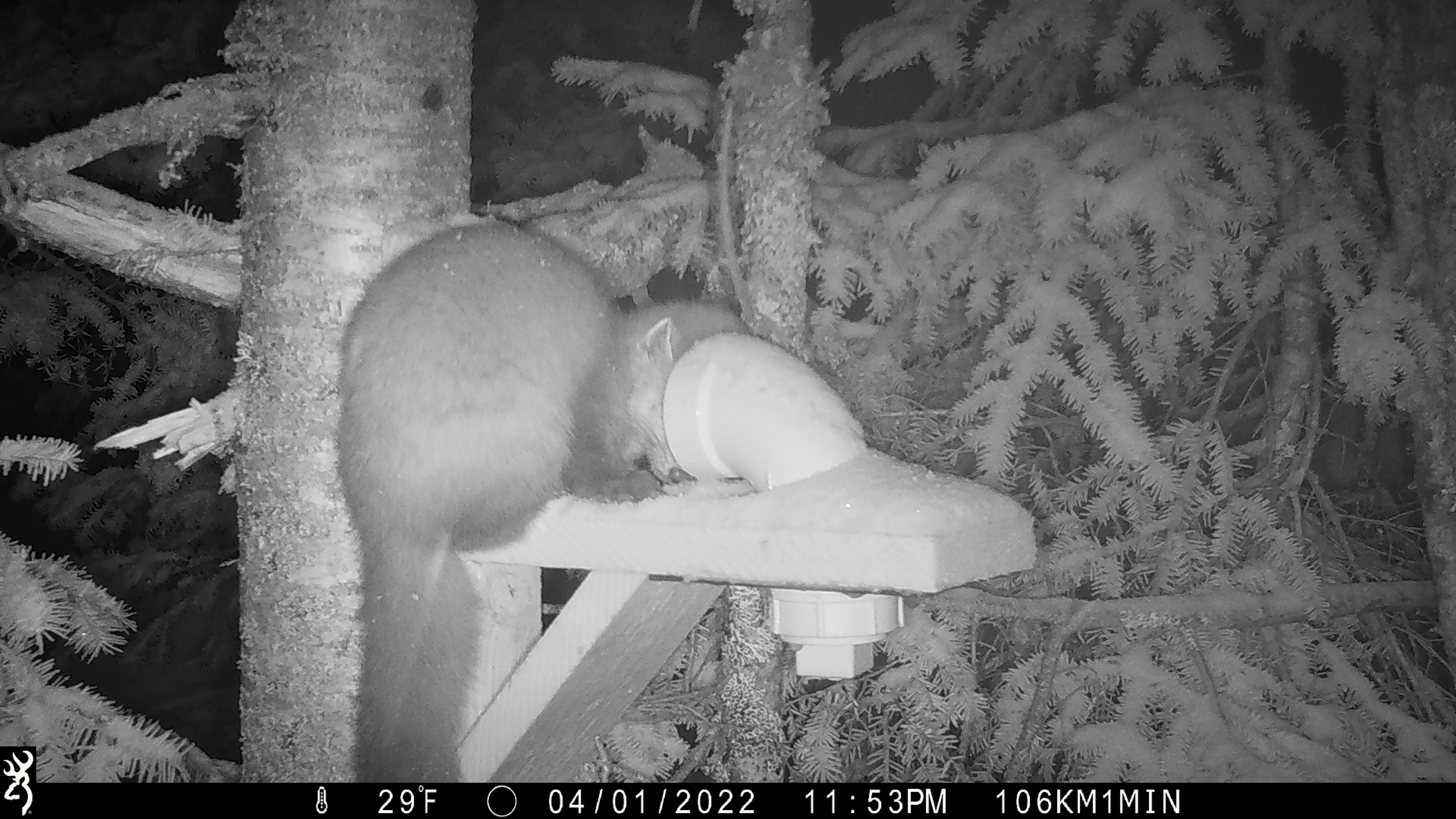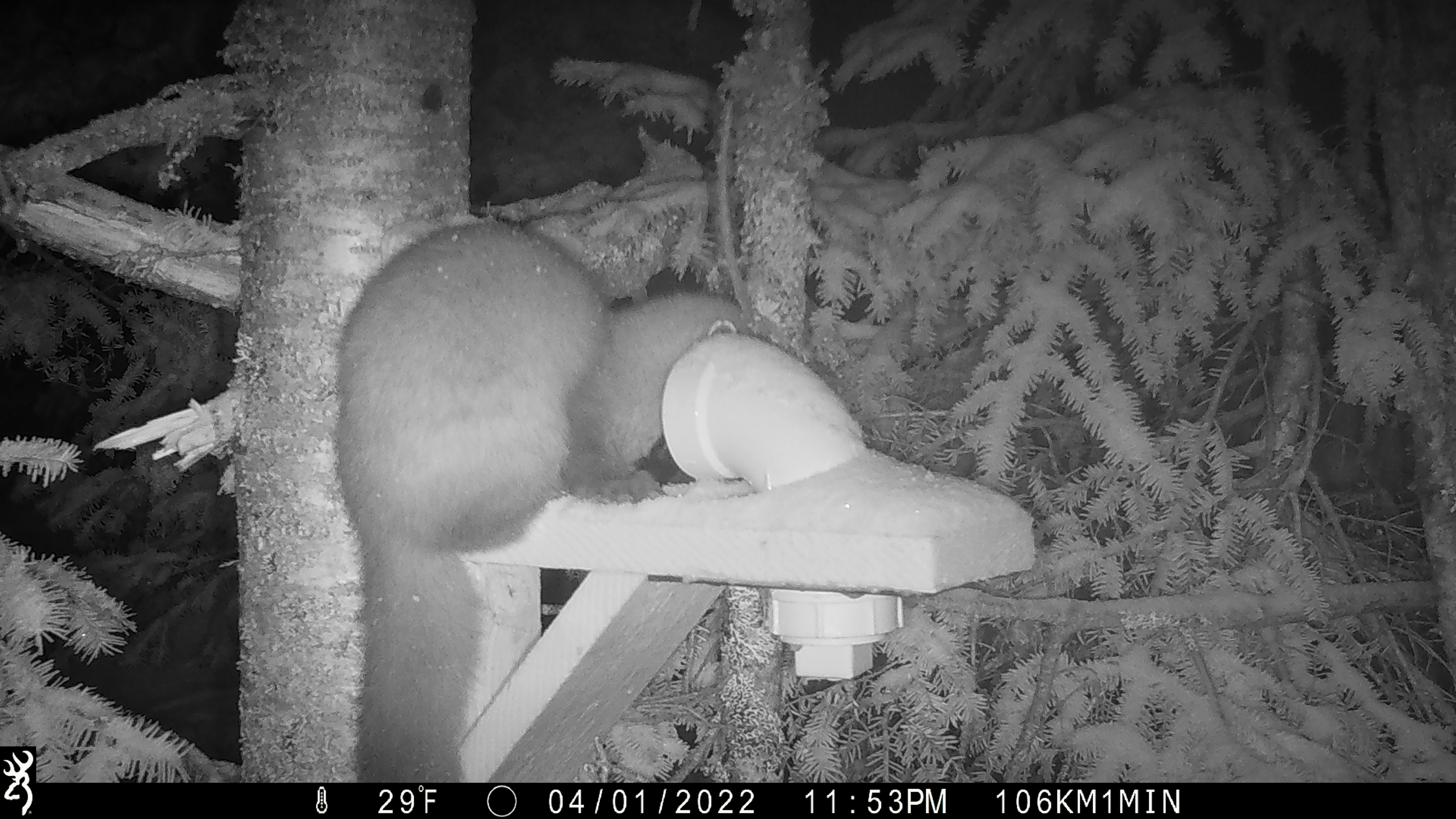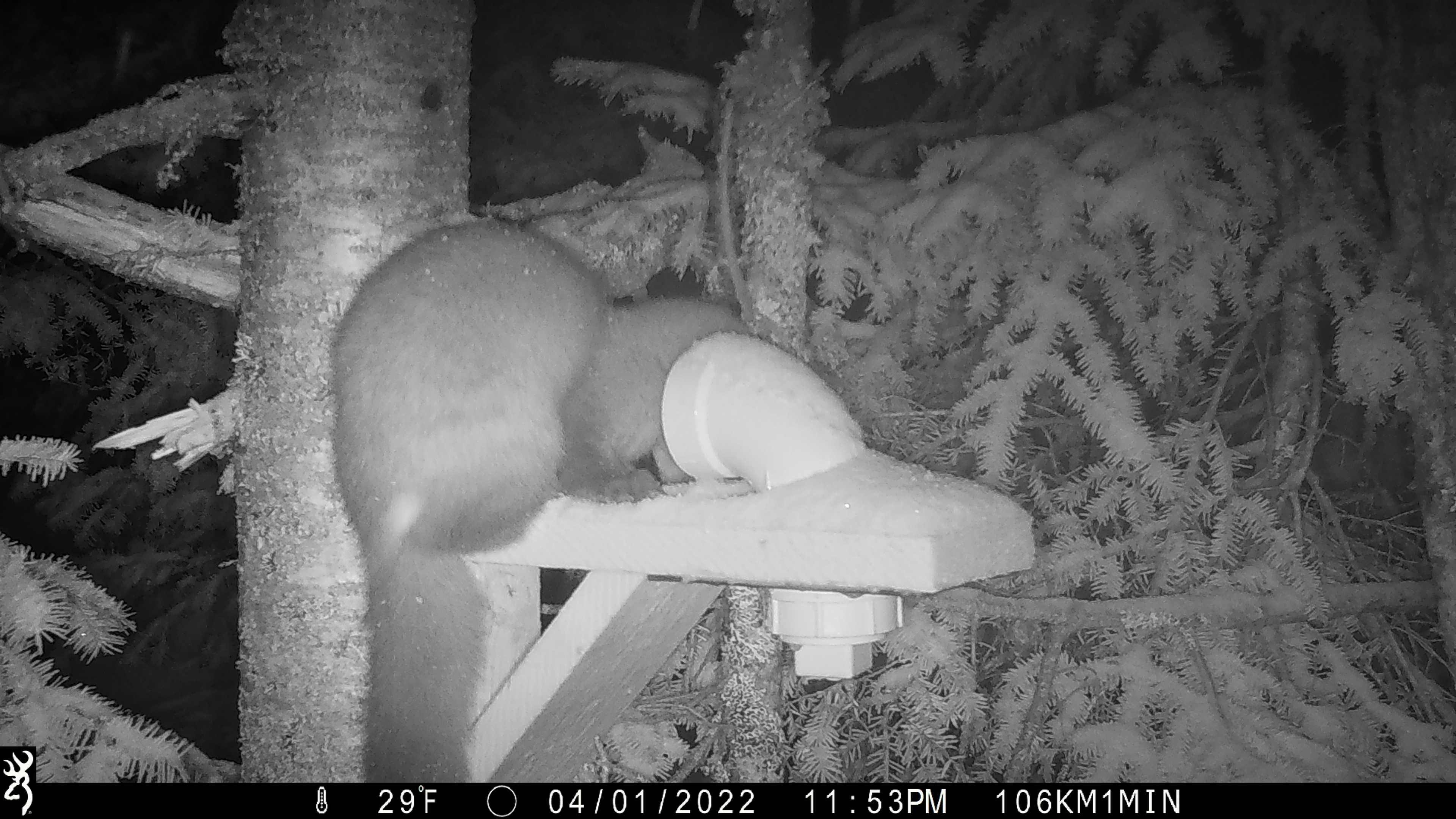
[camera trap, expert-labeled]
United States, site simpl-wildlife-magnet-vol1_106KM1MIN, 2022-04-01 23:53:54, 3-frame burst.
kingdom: Animalia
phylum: Chordata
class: Mammalia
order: Carnivora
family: Mustelidae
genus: Martes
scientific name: Martes americana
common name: american marten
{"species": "american marten (Martes americana)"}